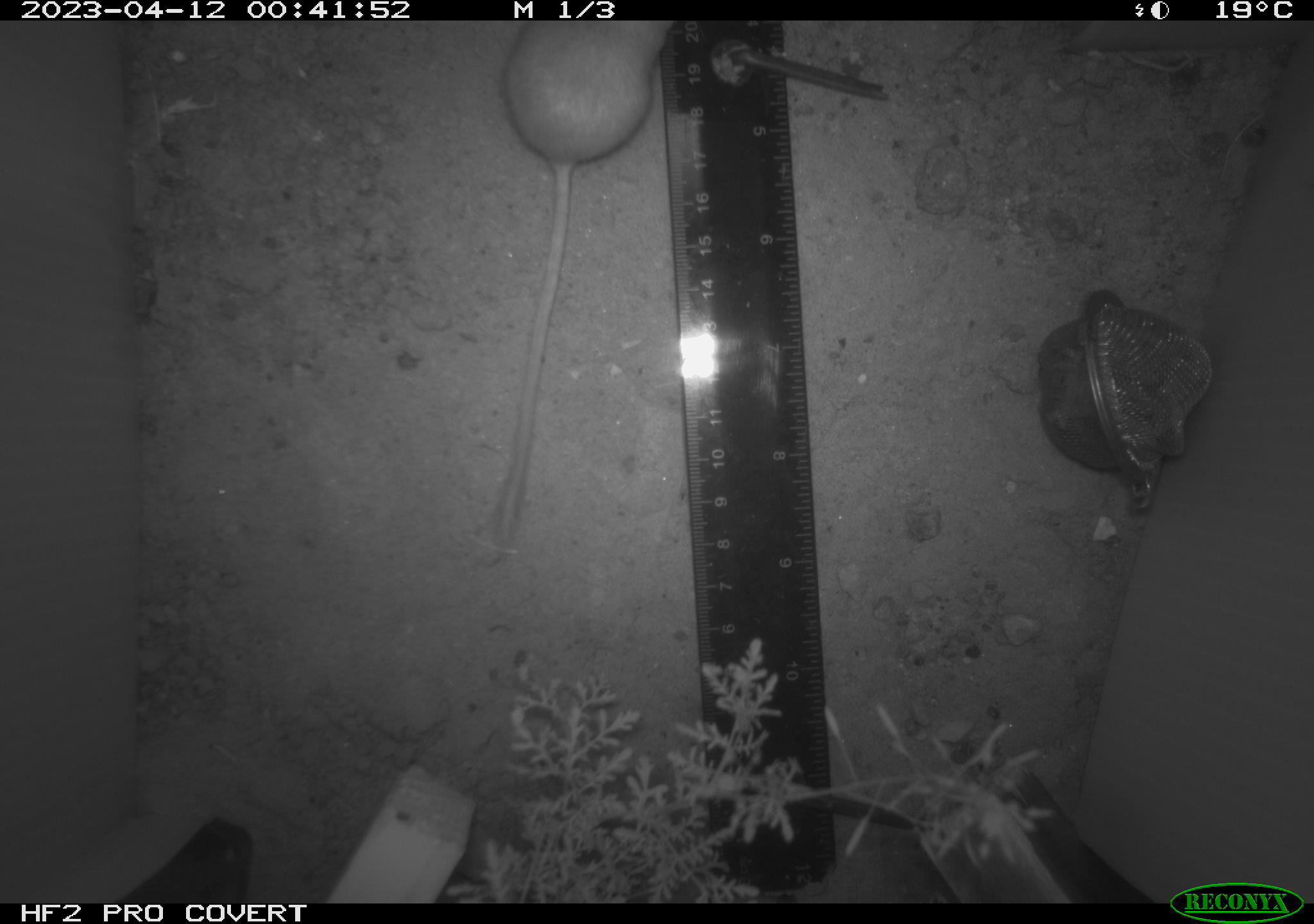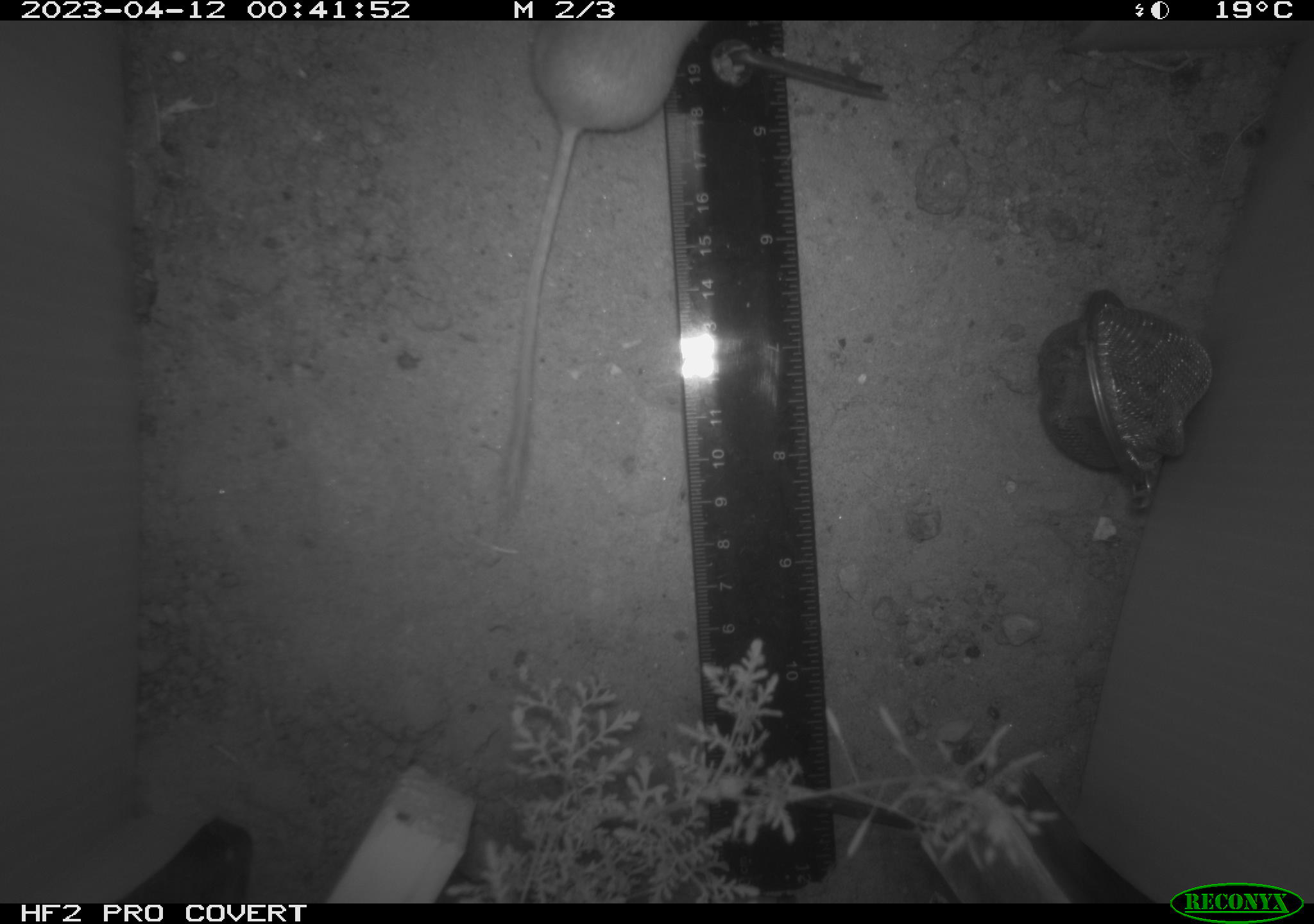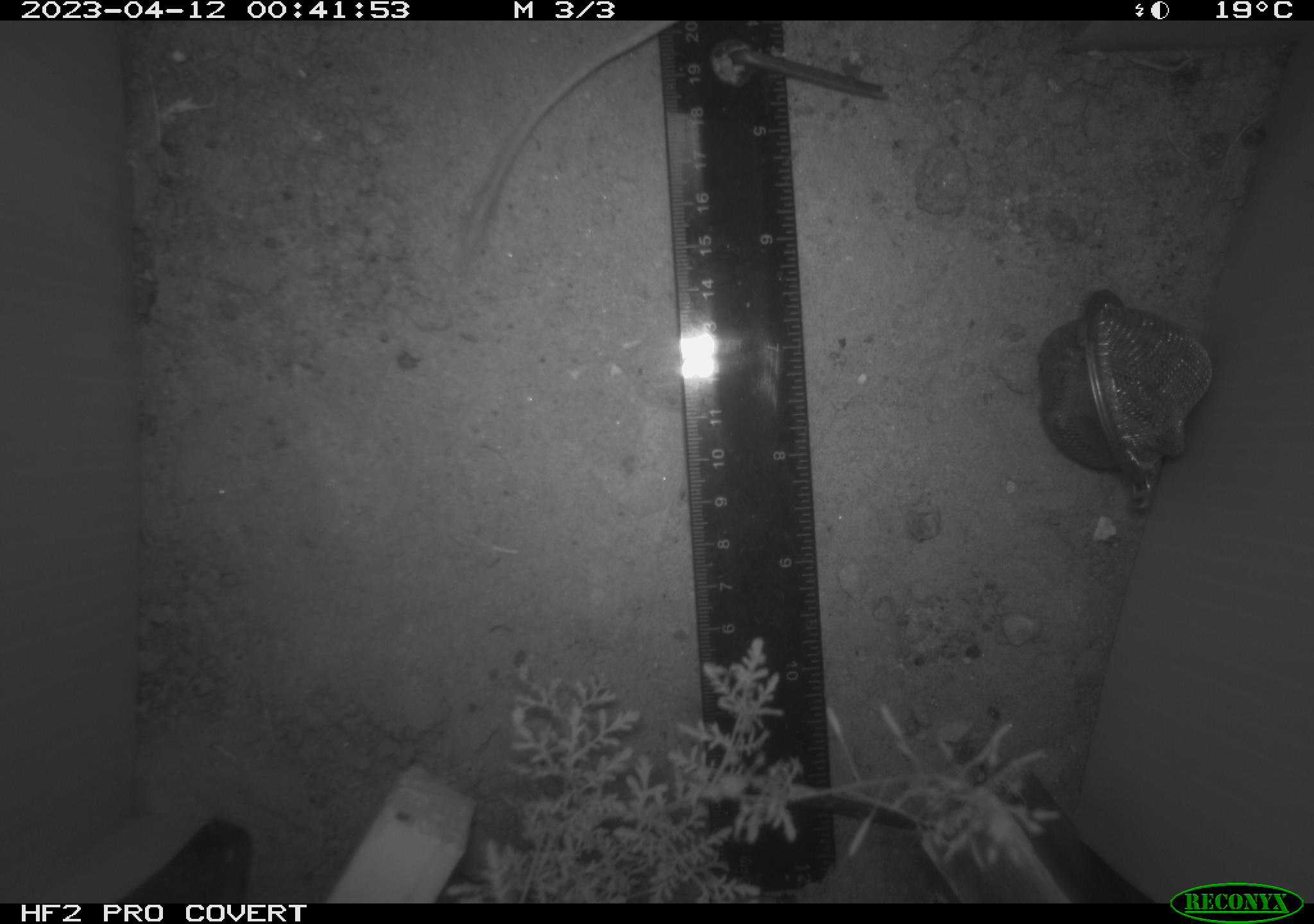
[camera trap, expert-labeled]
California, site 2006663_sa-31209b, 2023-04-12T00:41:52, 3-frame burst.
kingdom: Animalia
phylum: Chordata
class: Mammalia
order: Rodentia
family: Heteromyidae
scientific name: Heteromyidae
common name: kangaroo rats and pocket mice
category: heteromyidae family